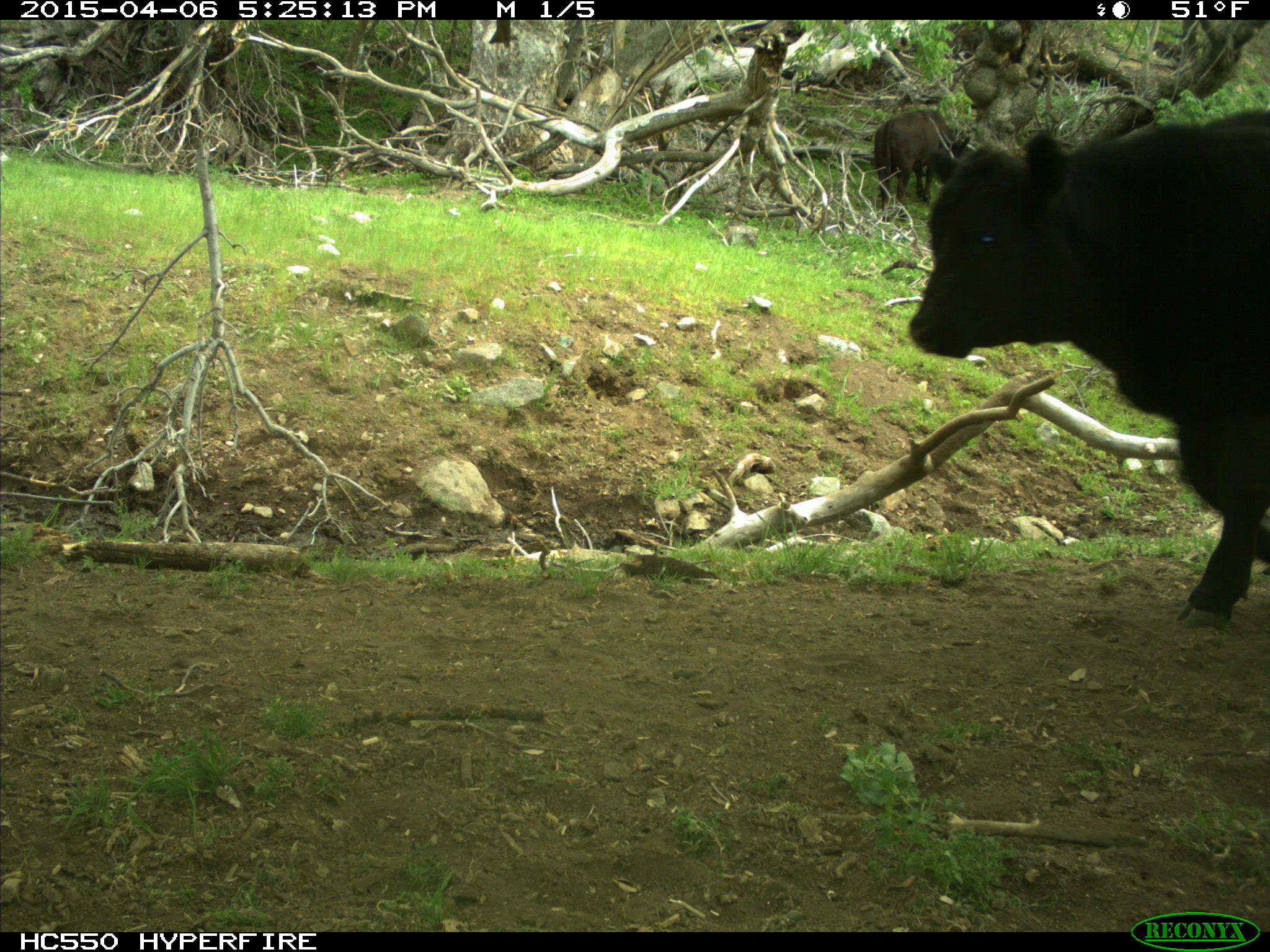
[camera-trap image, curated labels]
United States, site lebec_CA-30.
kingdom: Animalia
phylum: Chordata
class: Mammalia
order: Artiodactyla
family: Bovidae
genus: Bos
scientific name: Bos taurus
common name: domestic cow